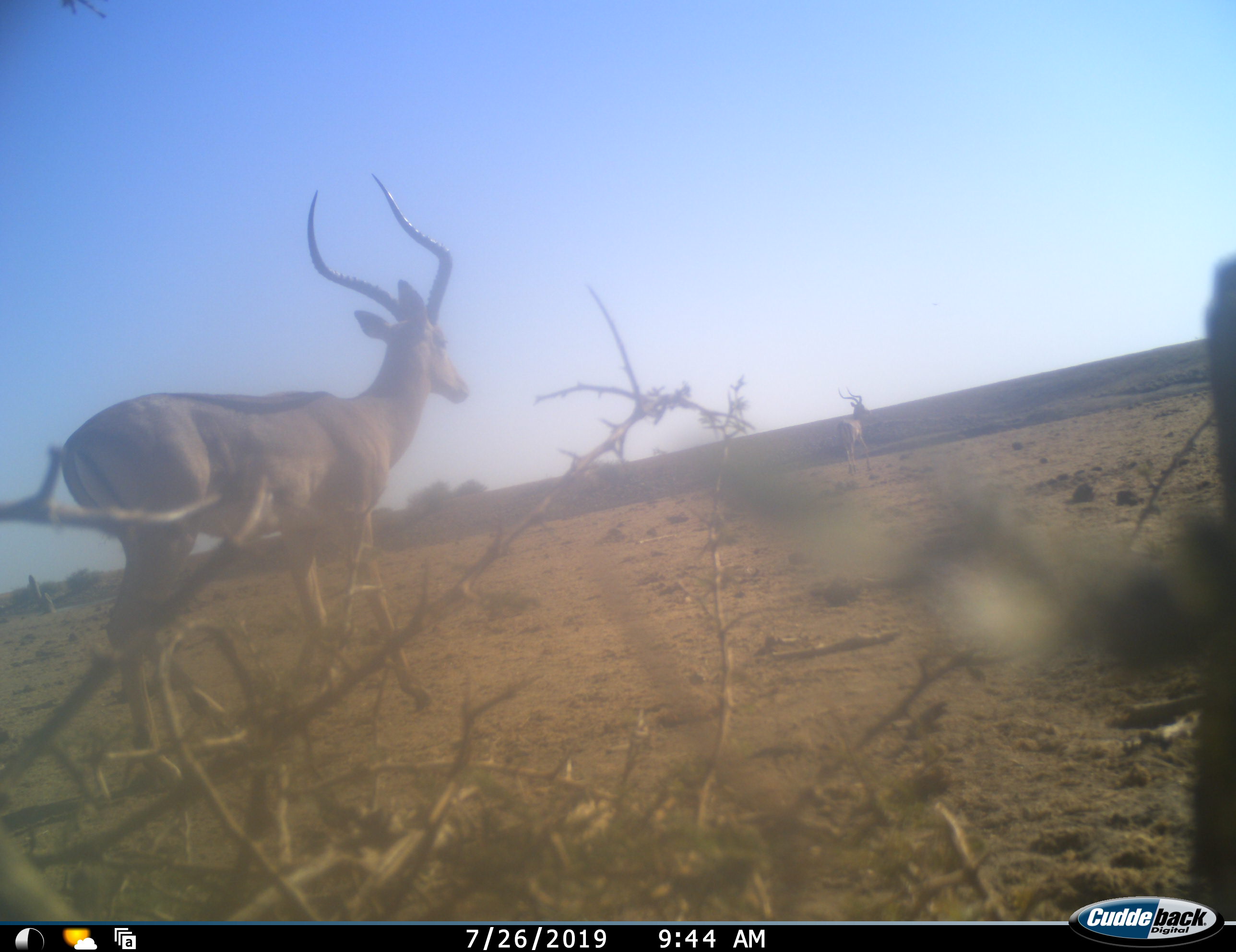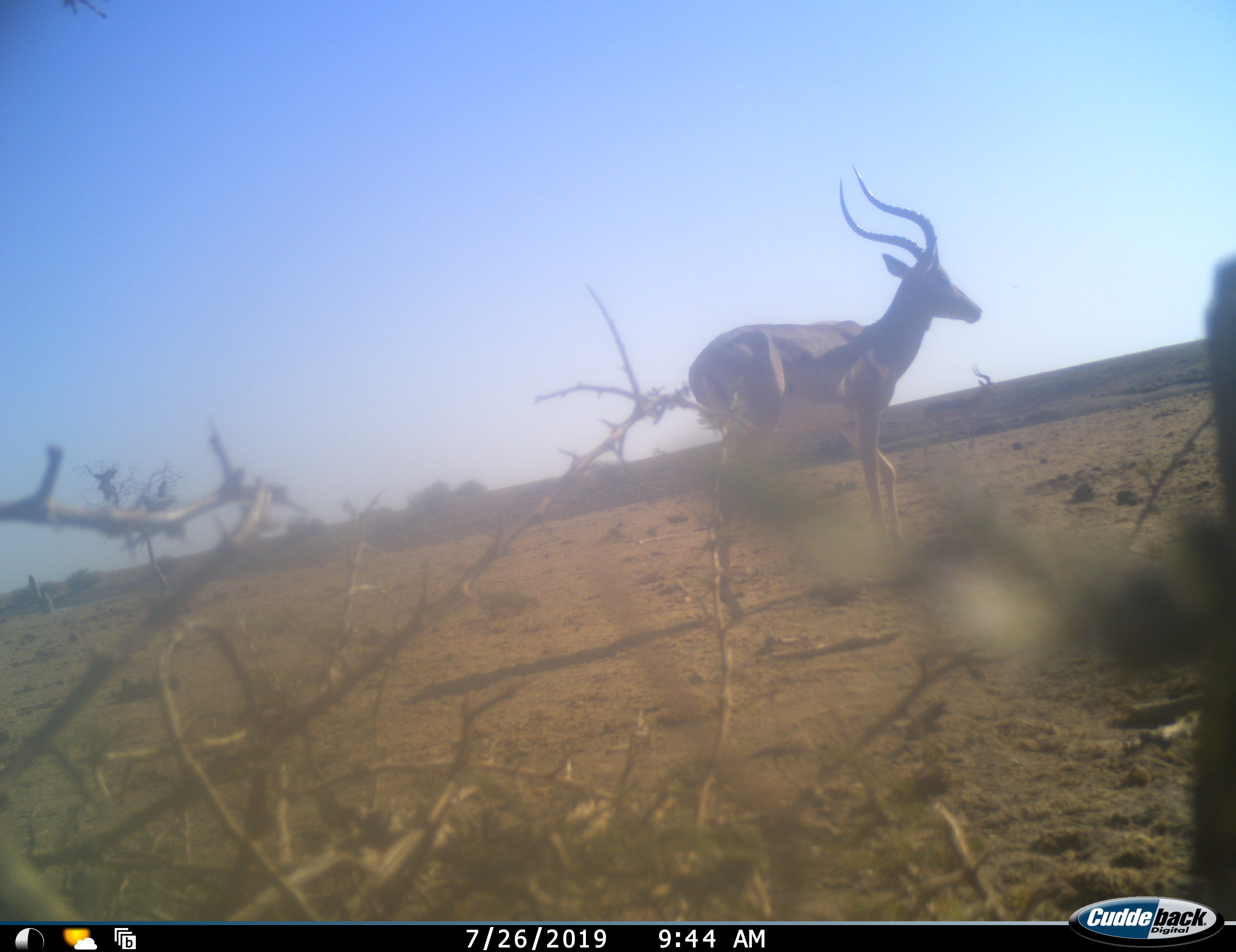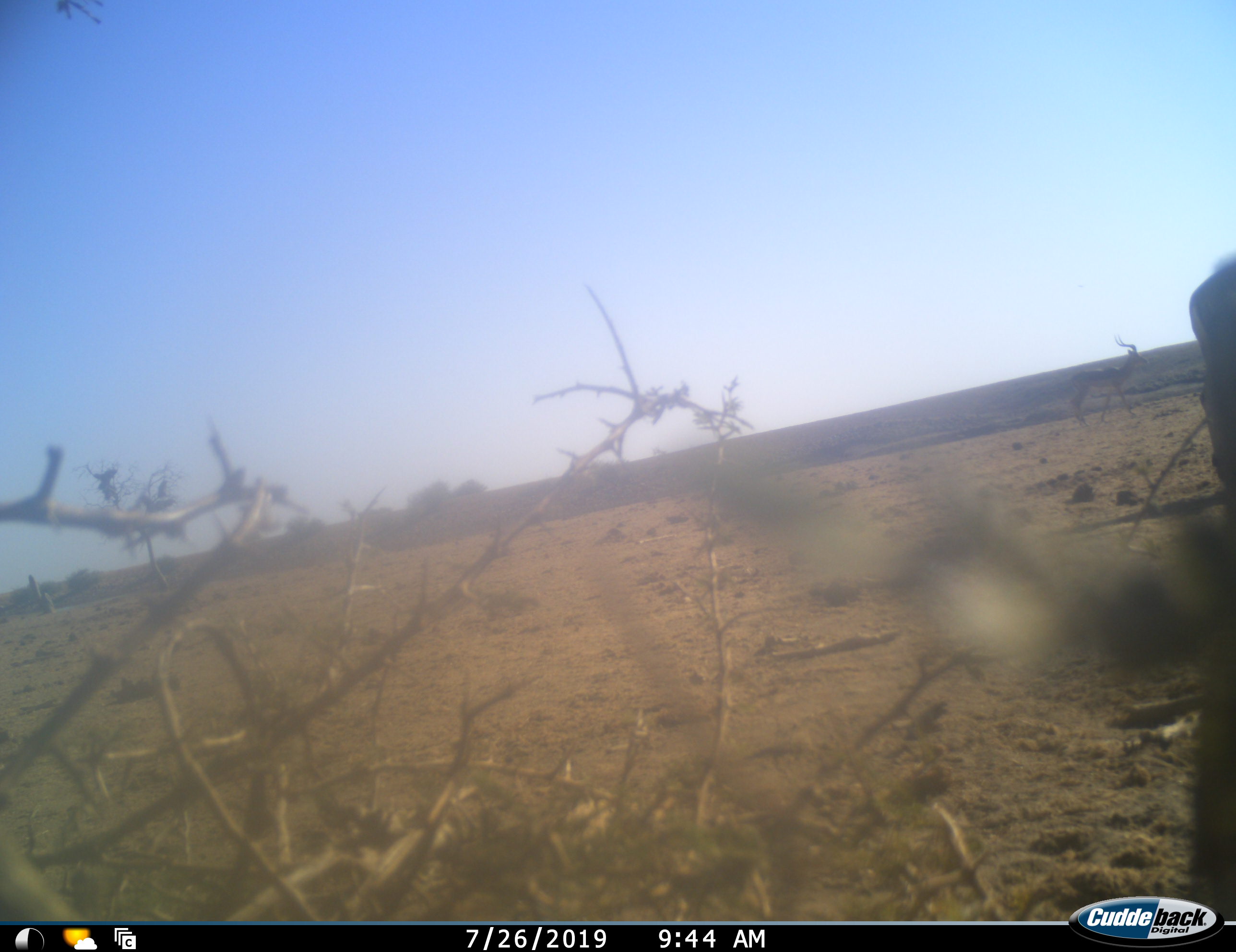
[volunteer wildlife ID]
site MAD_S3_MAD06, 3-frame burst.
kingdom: Animalia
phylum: Chordata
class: Mammalia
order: Artiodactyla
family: Bovidae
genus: Aepyceros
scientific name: Aepyceros melampus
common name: impala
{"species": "impala (Aepyceros melampus)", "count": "2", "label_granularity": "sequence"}